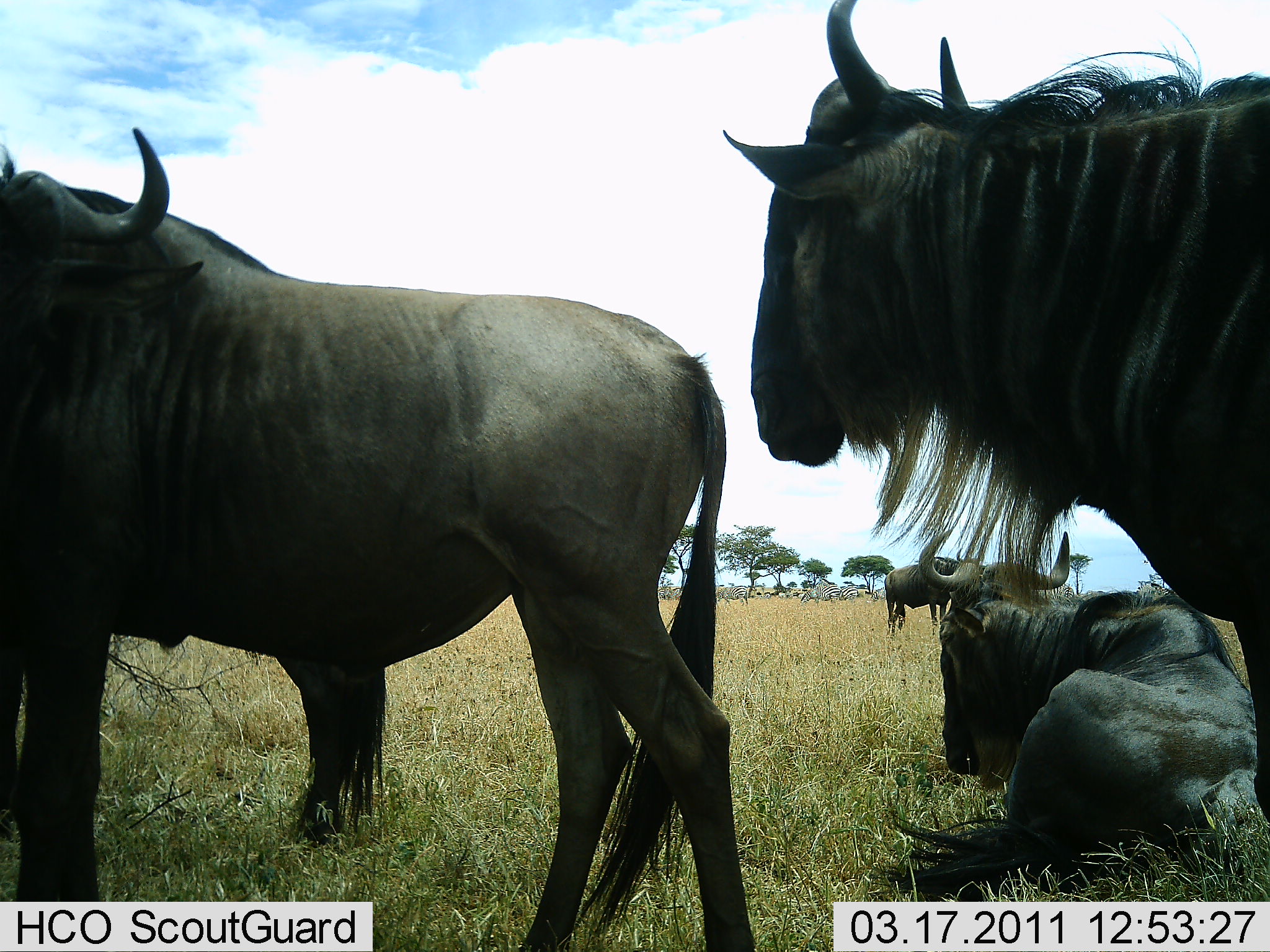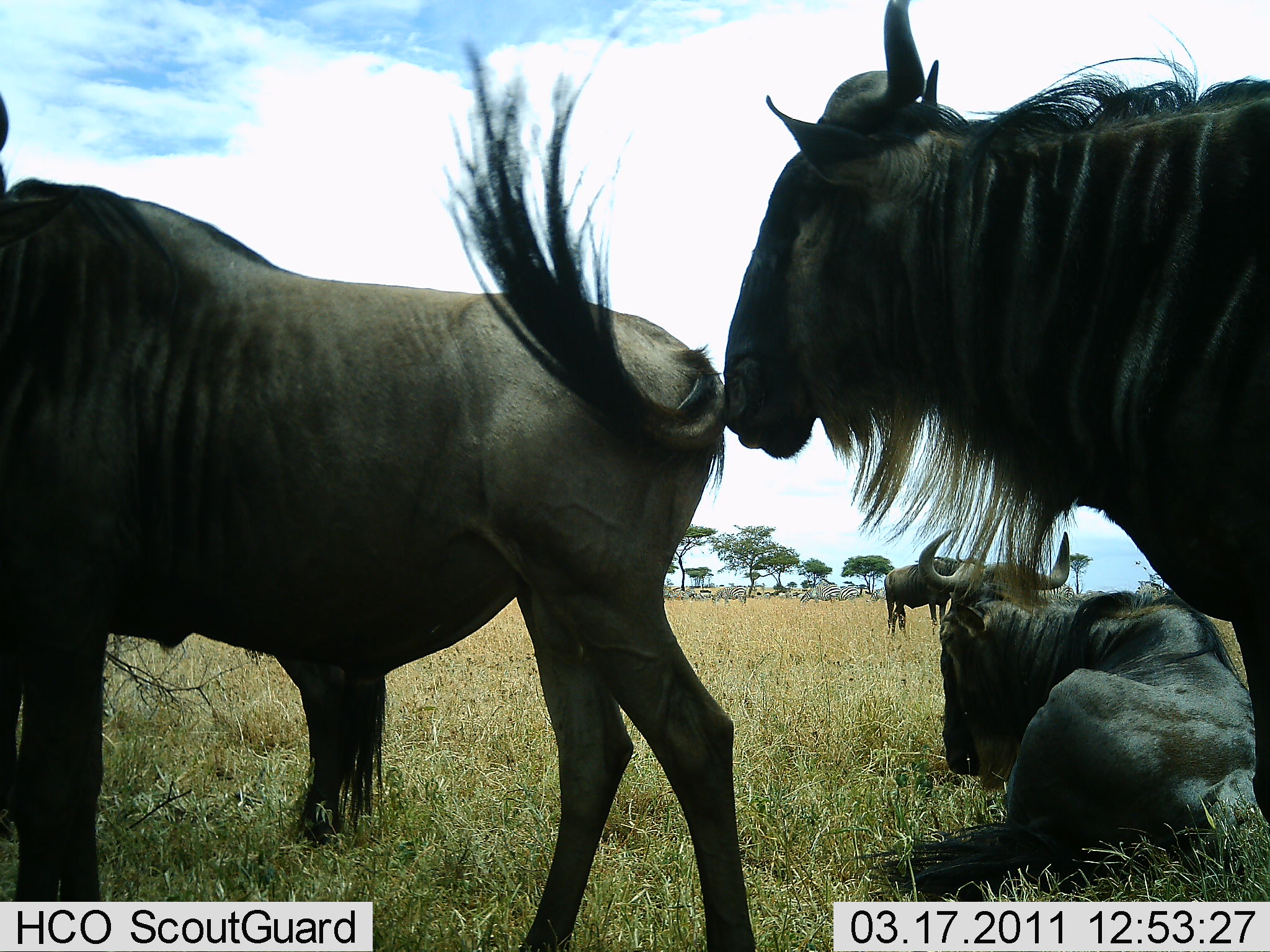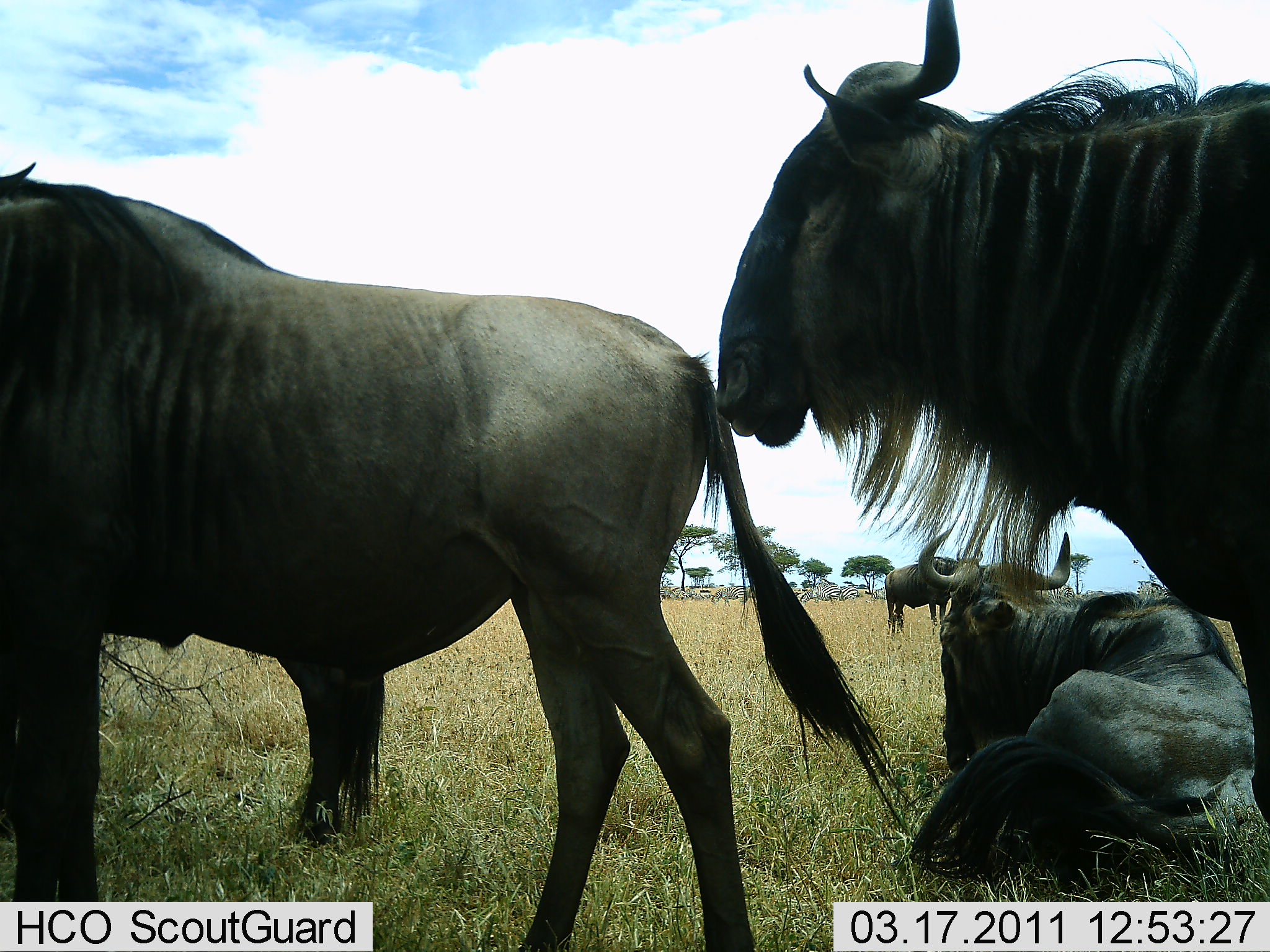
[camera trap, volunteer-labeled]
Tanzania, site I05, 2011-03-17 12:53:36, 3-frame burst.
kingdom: Animalia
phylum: Chordata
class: Mammalia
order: Artiodactyla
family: Bovidae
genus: Connochaetes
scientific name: Connochaetes taurinus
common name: blue wildebeest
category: wildebeest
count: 5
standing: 75%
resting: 100%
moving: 0%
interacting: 0%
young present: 8%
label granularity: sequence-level